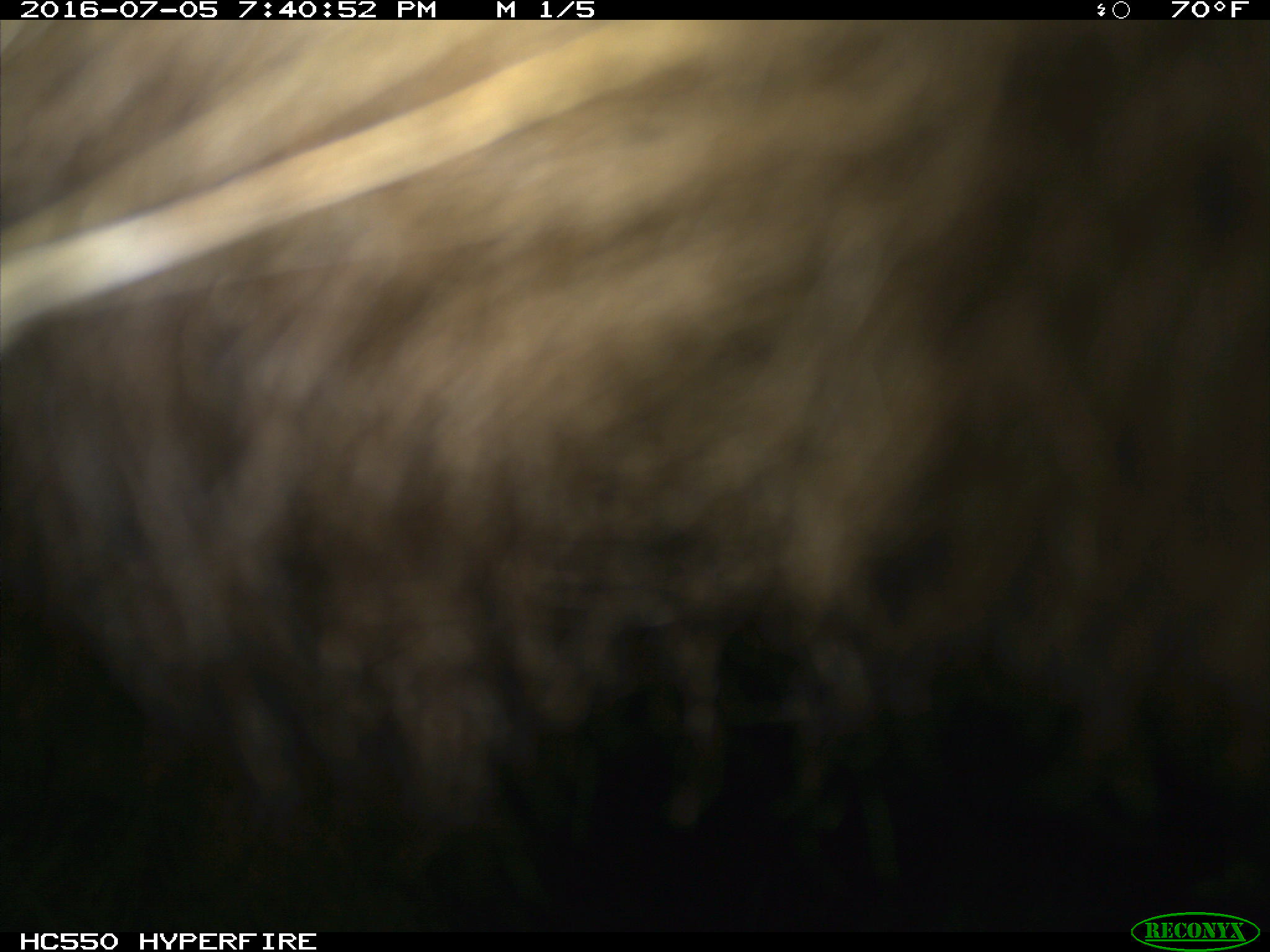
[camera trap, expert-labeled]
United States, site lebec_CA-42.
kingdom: Animalia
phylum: Chordata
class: Mammalia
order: Carnivora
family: Ursidae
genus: Ursus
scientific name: Ursus americanus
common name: american black bear